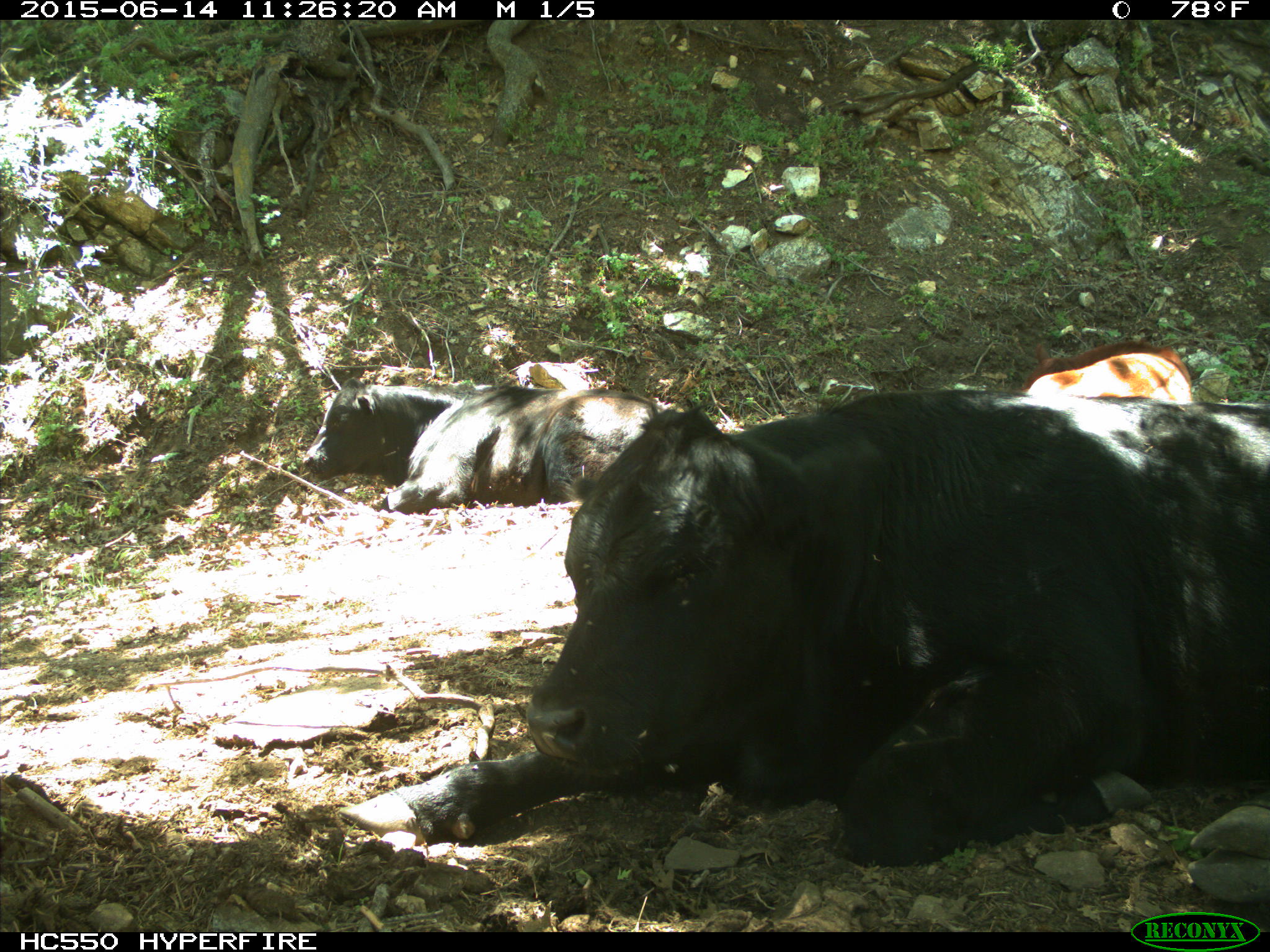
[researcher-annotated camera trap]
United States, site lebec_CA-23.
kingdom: Animalia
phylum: Chordata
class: Mammalia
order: Artiodactyla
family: Bovidae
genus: Bos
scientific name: Bos taurus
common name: domestic cow